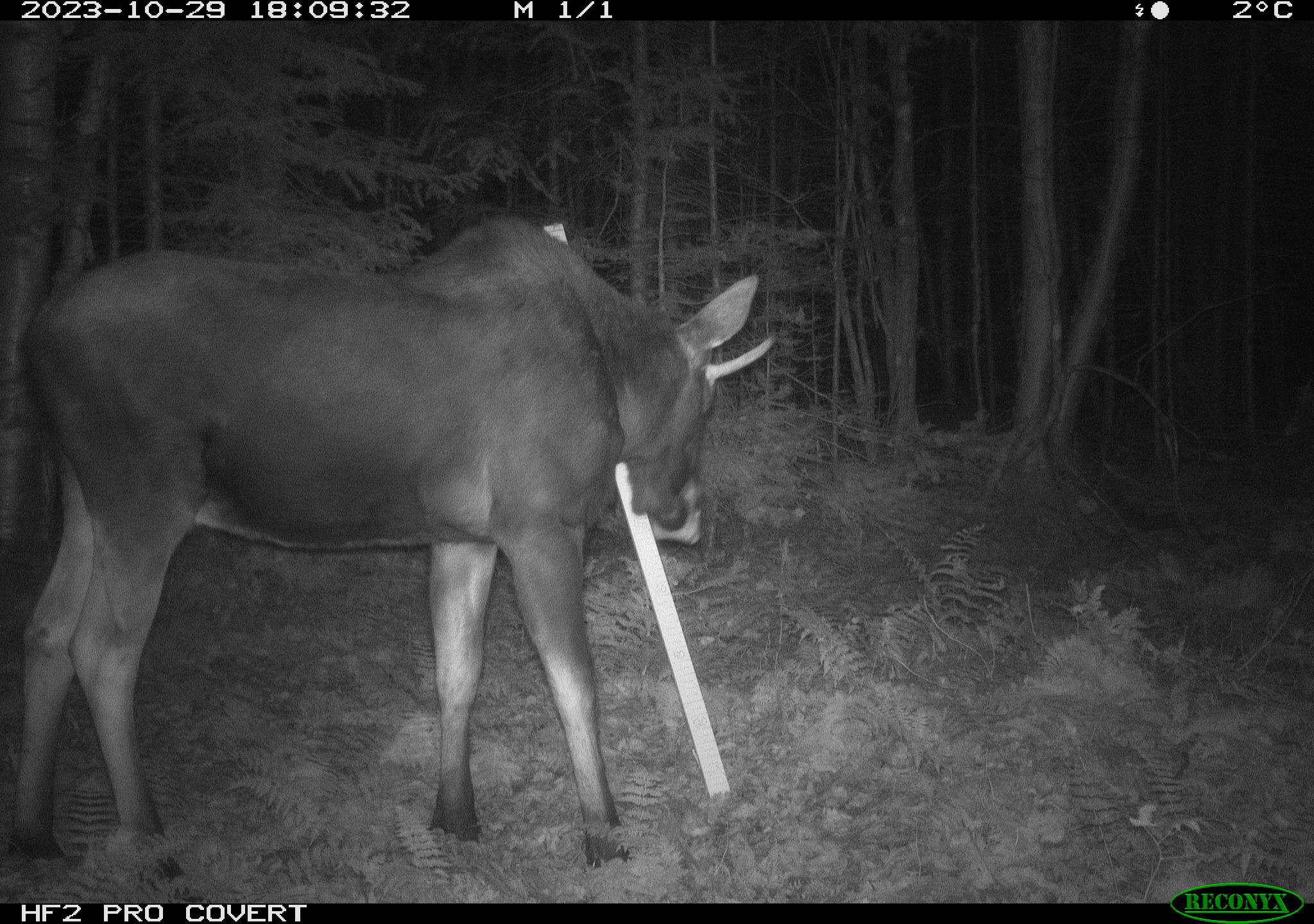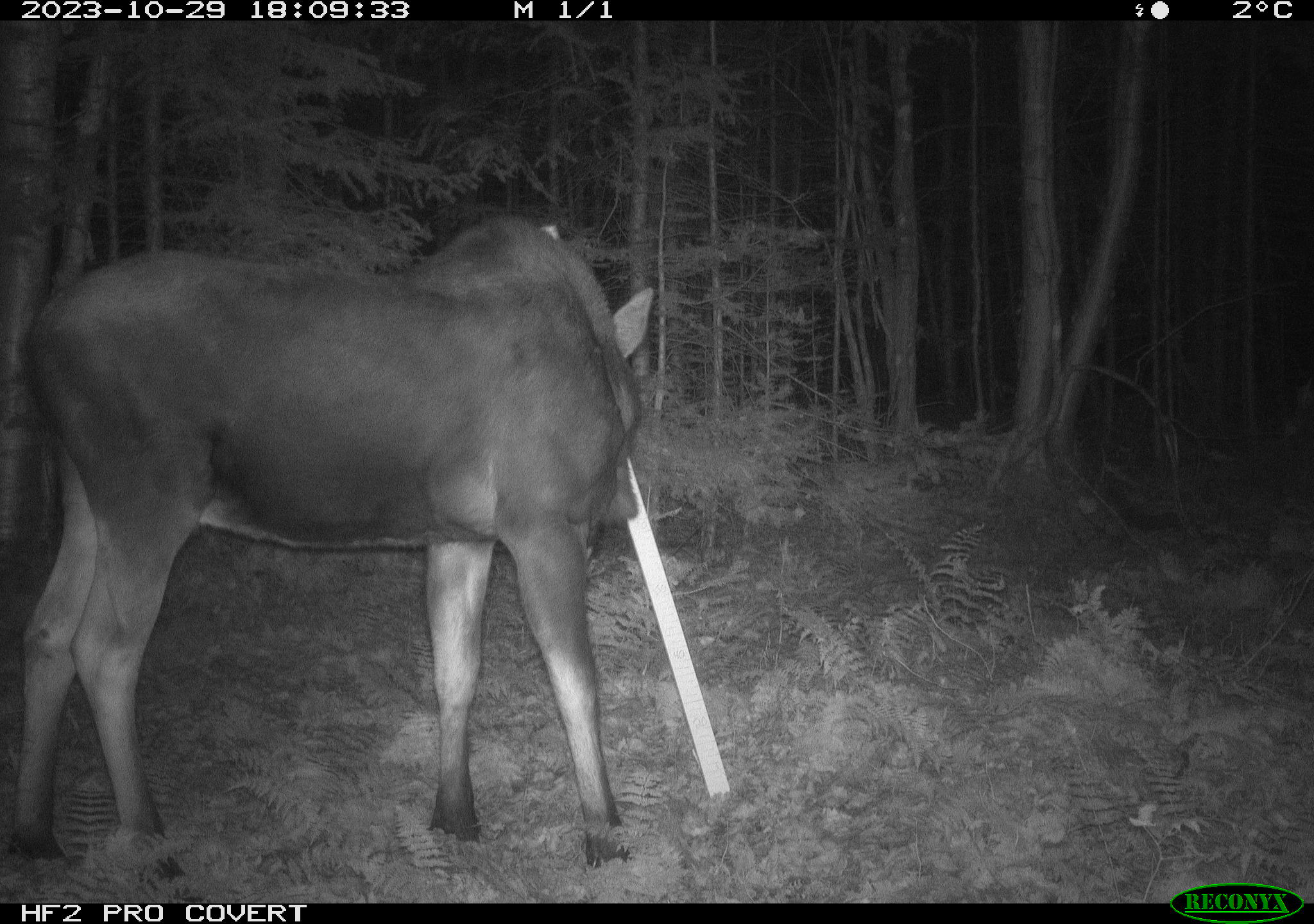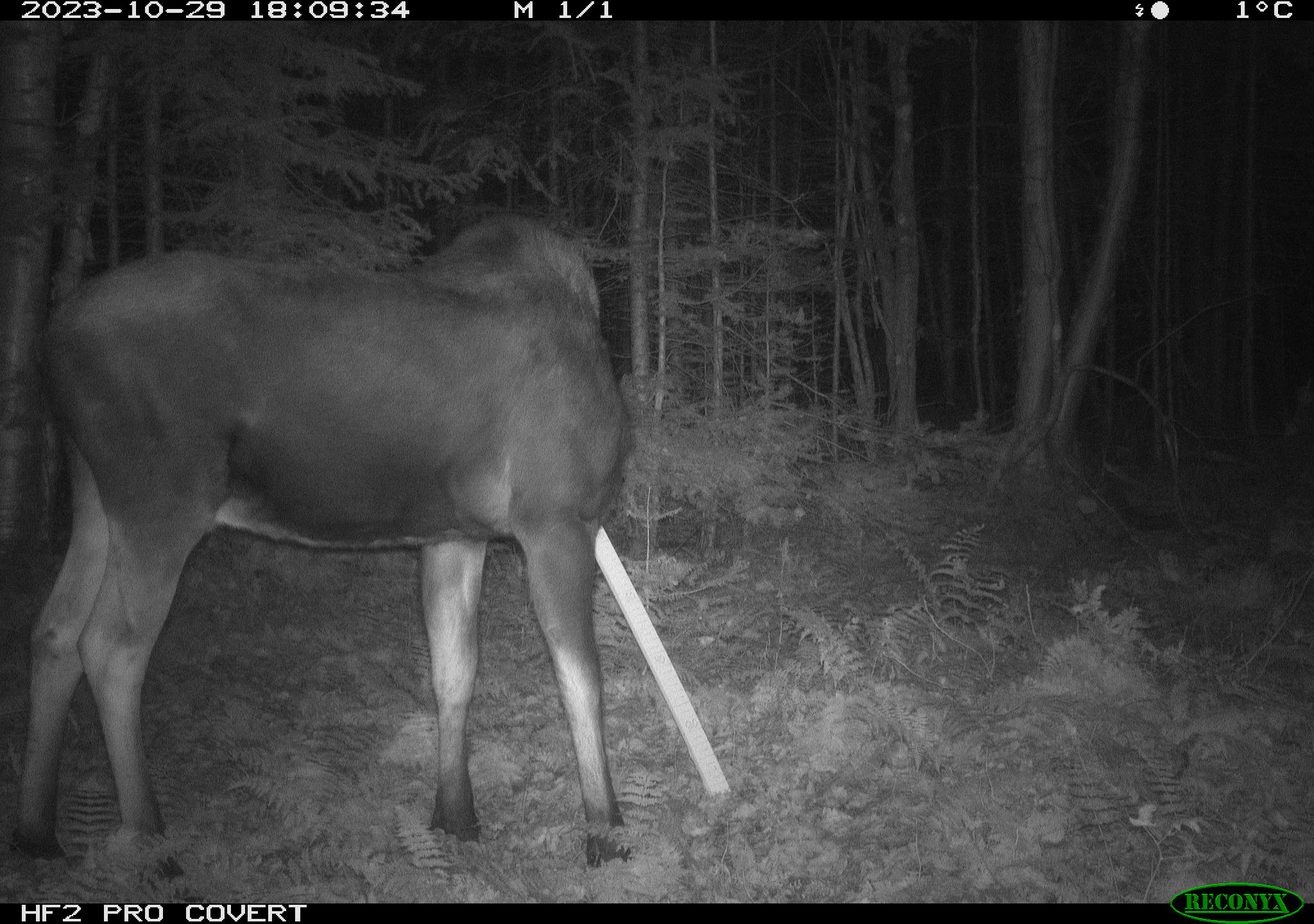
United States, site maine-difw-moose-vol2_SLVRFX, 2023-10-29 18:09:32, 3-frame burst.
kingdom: Animalia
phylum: Chordata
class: Mammalia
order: Artiodactyla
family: Cervidae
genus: Alces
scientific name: Alces alces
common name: moose